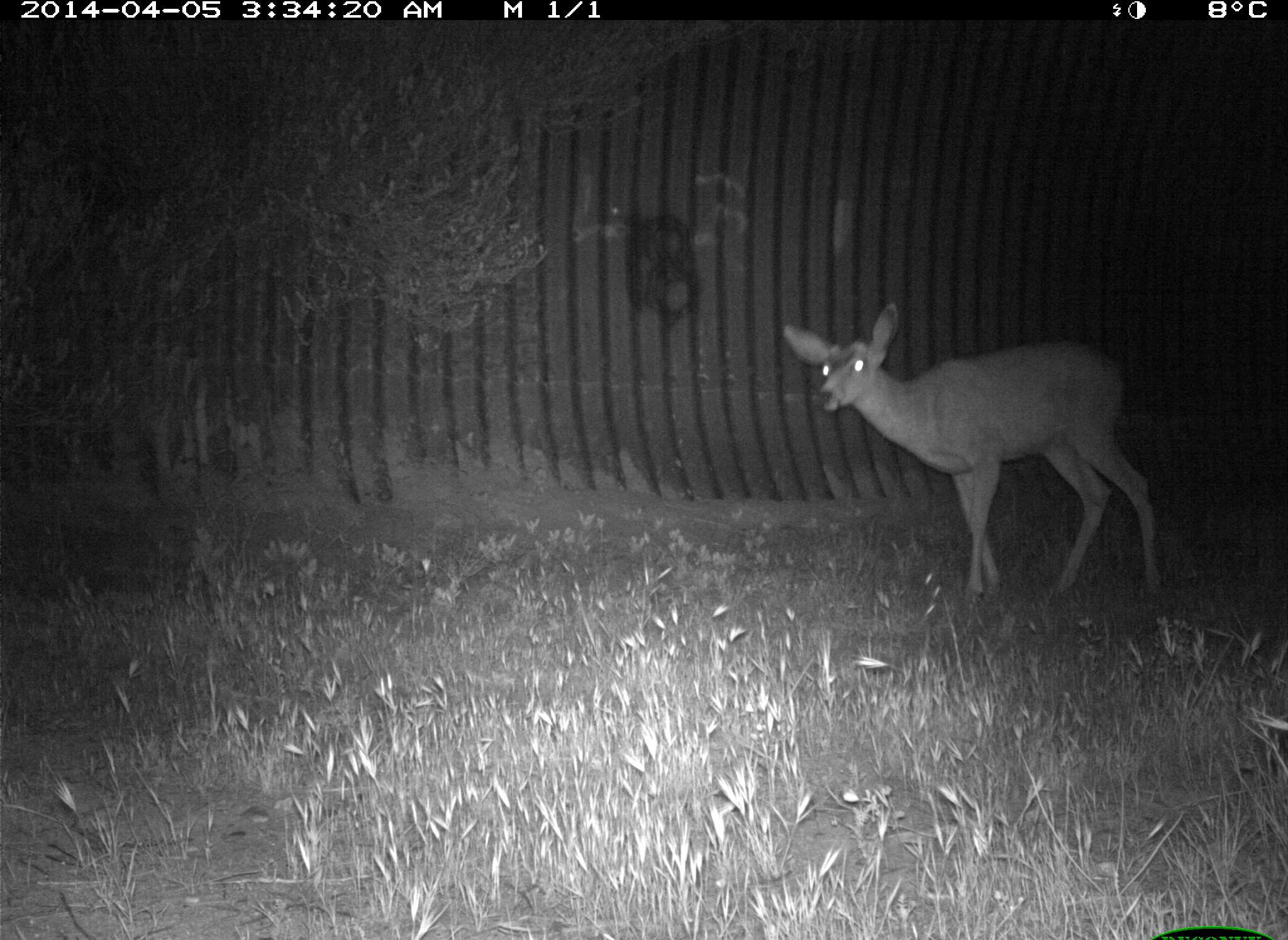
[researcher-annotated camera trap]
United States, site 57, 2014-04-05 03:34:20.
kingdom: Animalia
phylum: Chordata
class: Mammalia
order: Artiodactyla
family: Cervidae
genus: Odocoileus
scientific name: Odocoileus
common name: deer